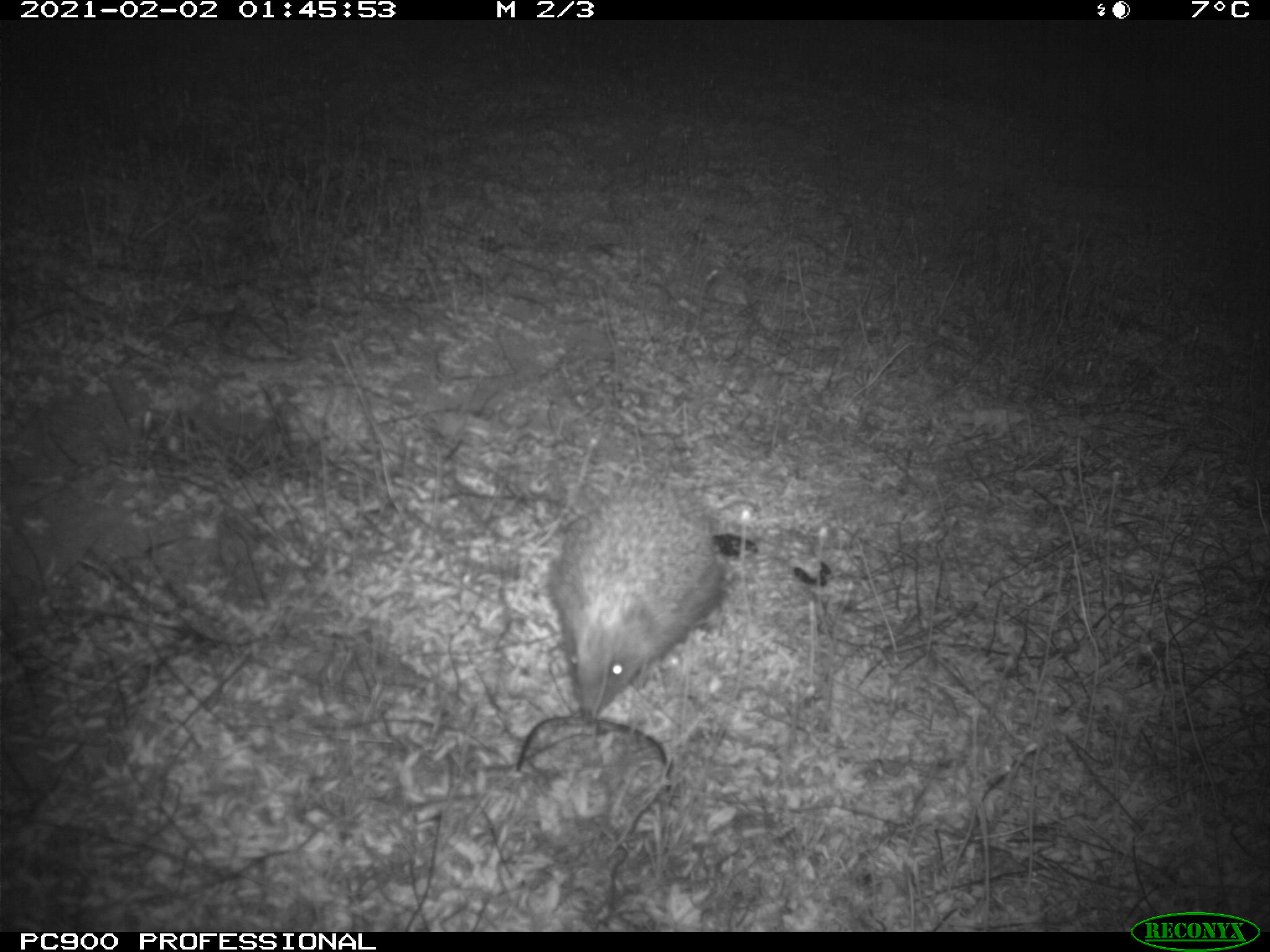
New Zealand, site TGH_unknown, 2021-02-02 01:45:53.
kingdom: Animalia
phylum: Chordata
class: Mammalia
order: Eulipotyphla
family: Erinaceidae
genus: Erinaceus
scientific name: Erinaceus europaeus europaeus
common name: european hedgehog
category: hedgehog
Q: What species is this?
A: Hedgehog (european hedgehog) (Erinaceus europaeus europaeus).